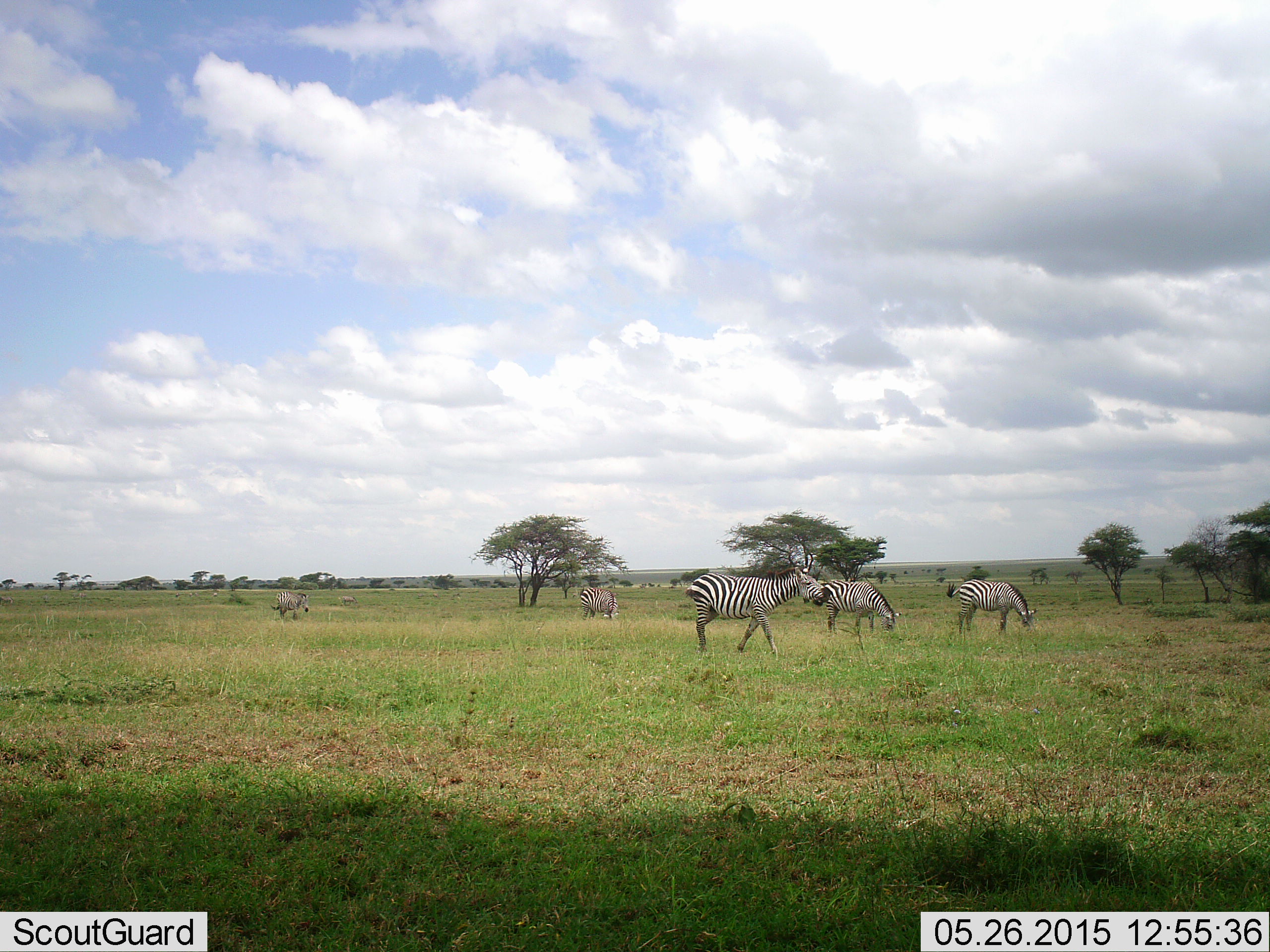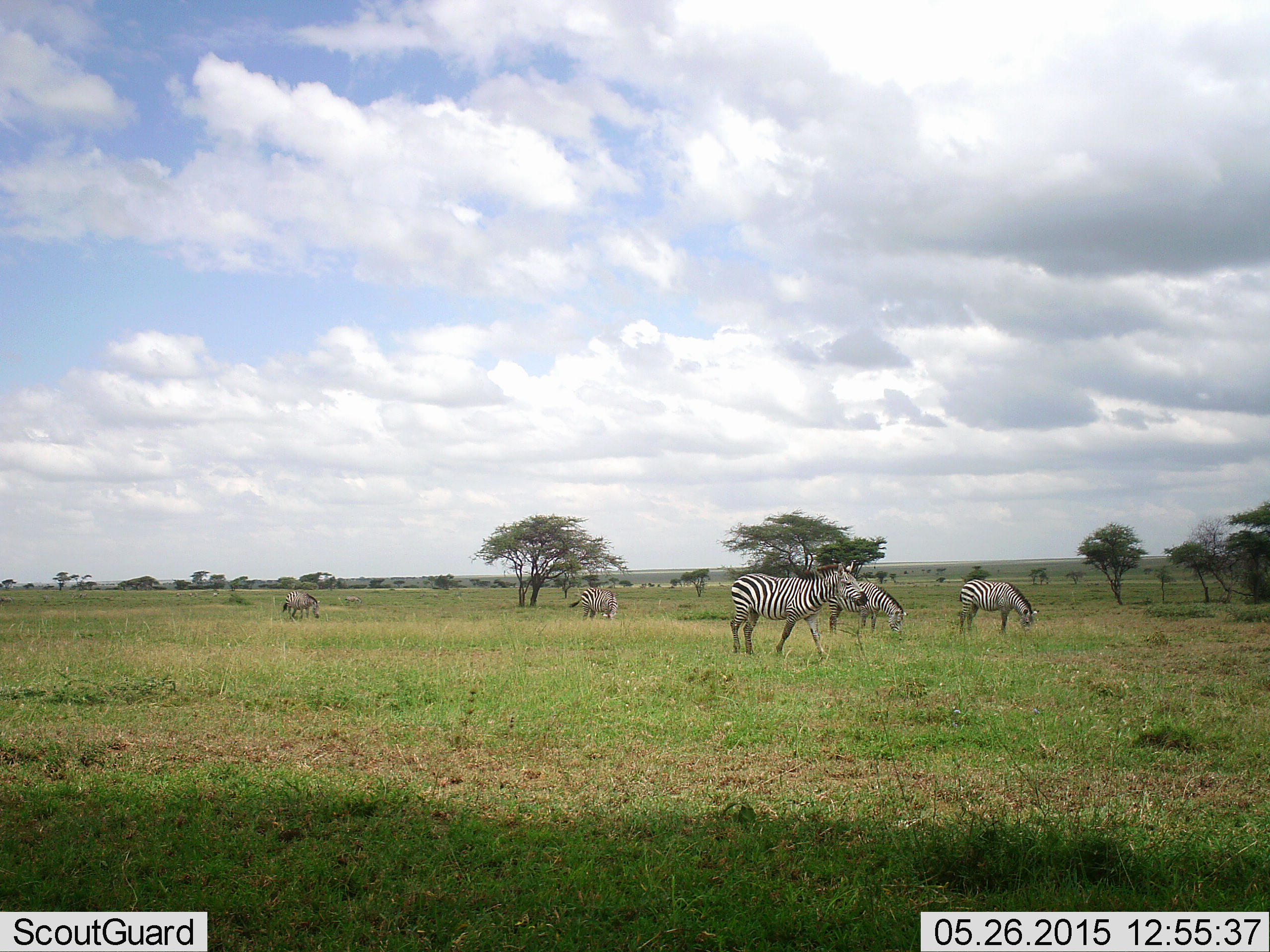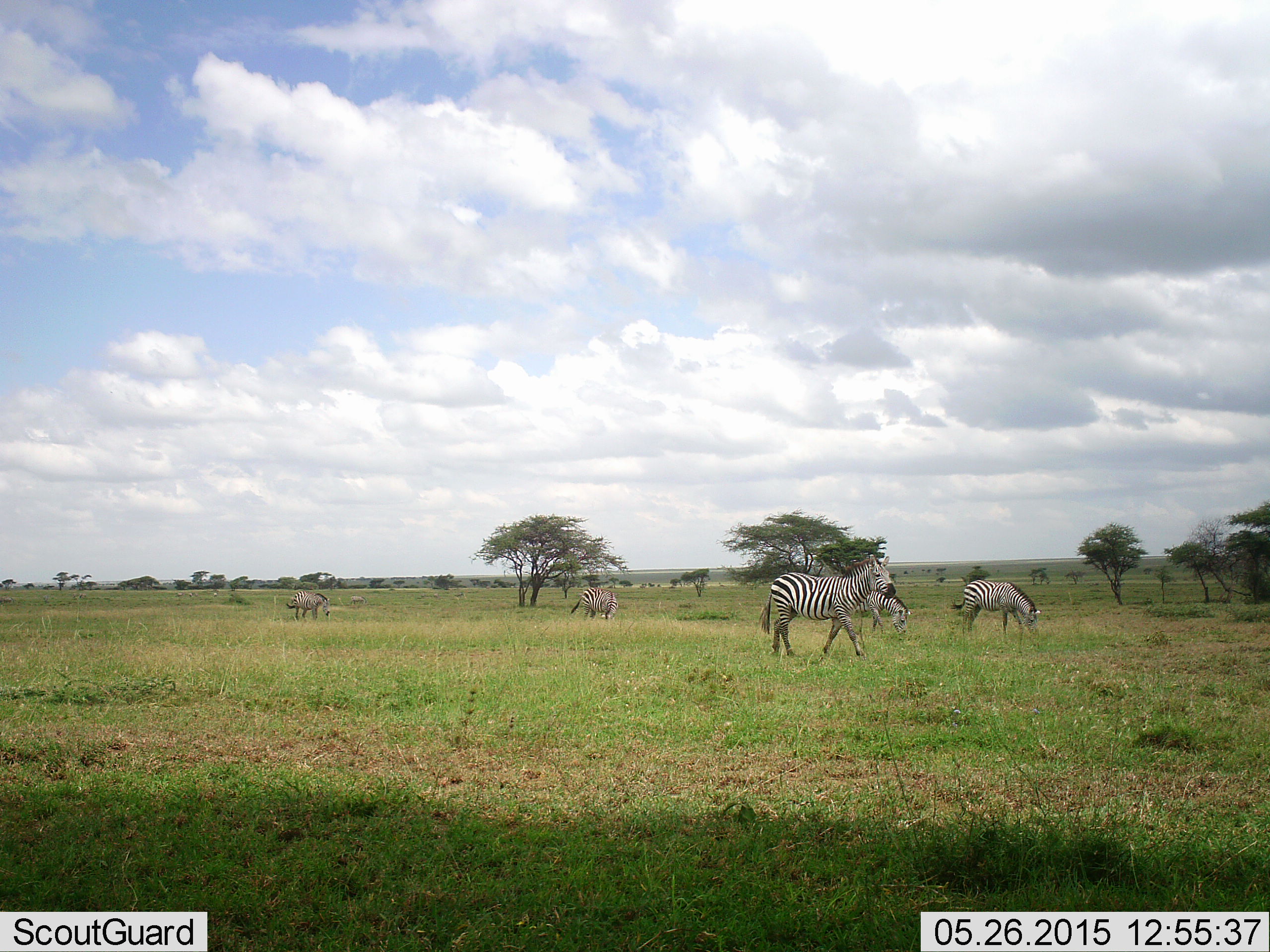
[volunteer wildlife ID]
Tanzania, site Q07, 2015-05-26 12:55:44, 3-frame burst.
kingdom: Animalia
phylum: Chordata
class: Mammalia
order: Perissodactyla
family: Equidae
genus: Equus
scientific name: Equus quagga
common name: plains zebra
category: zebra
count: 5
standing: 50%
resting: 0%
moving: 60%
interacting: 0%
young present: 0%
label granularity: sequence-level